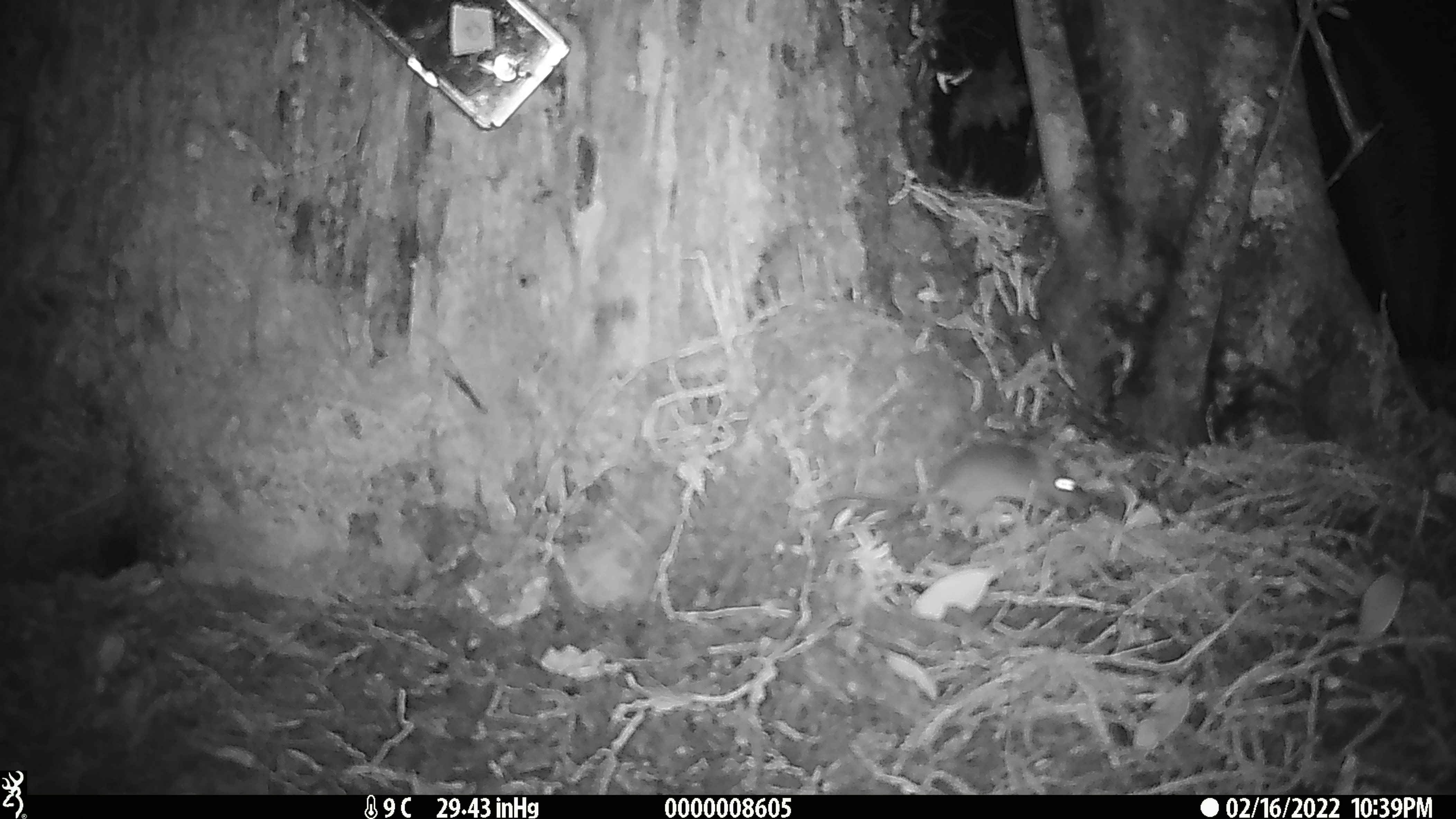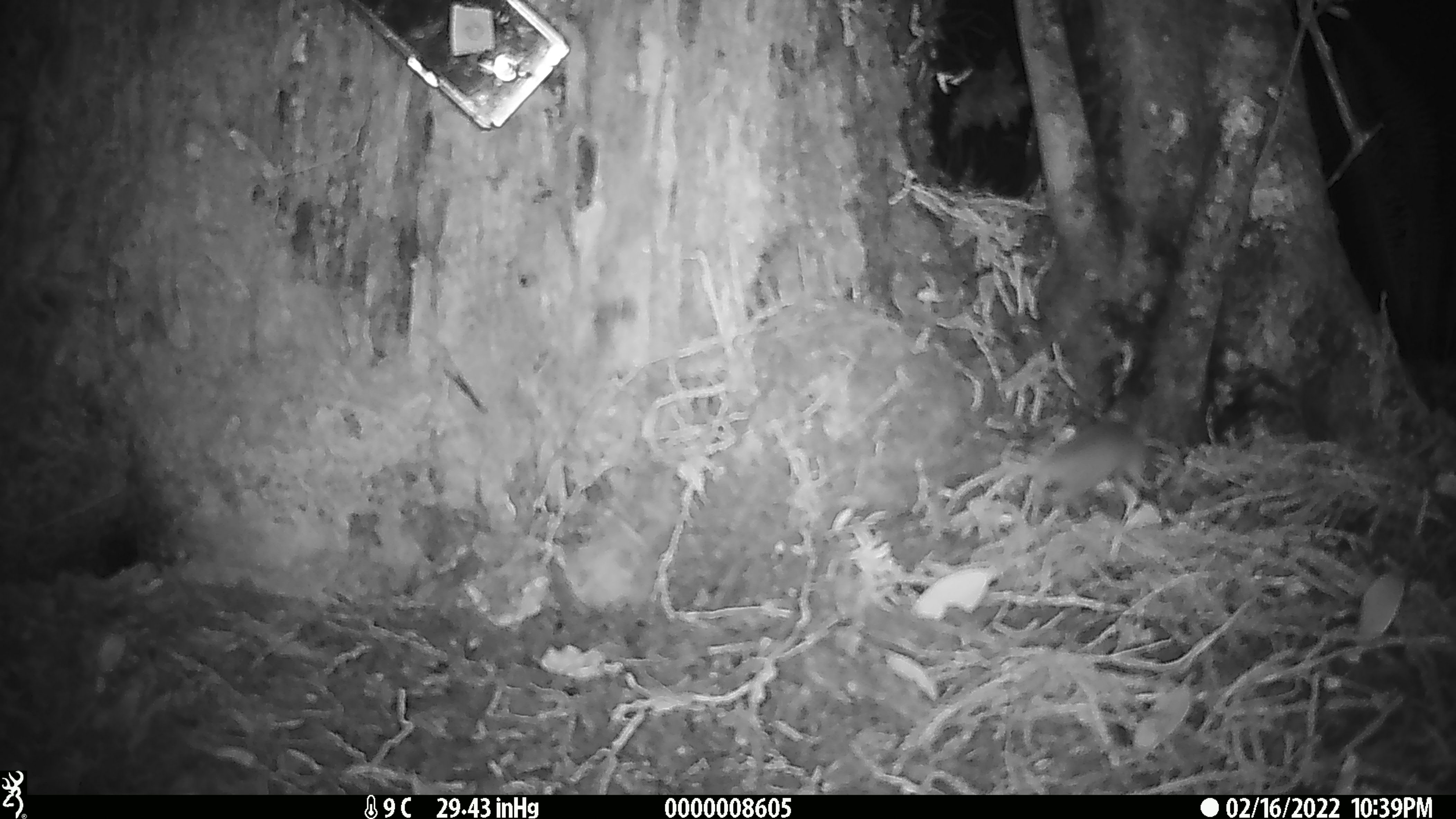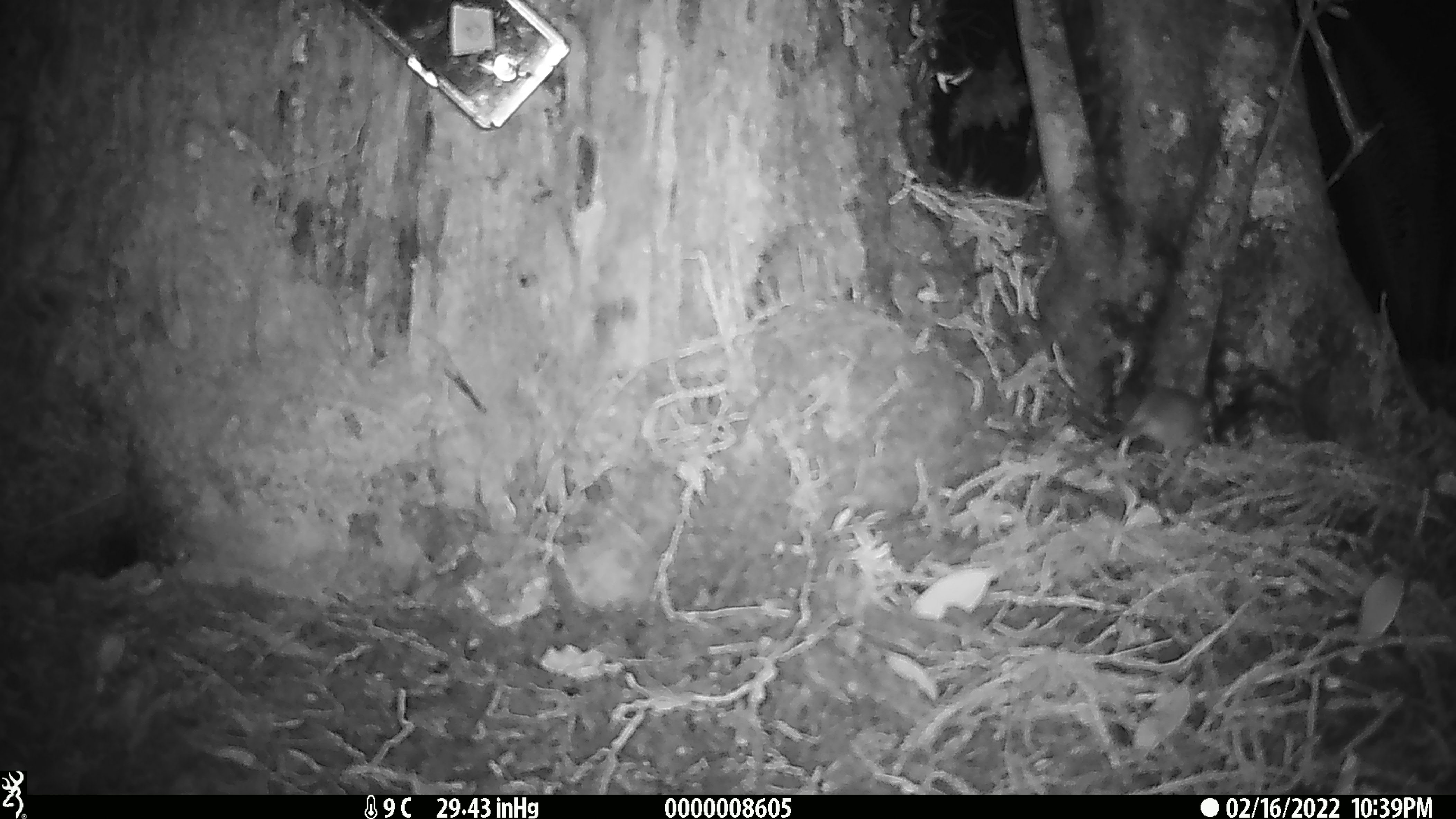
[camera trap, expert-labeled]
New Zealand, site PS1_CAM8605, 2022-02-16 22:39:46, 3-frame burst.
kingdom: Animalia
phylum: Chordata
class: Mammalia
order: Rodentia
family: Muridae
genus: Mus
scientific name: Mus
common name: mouse